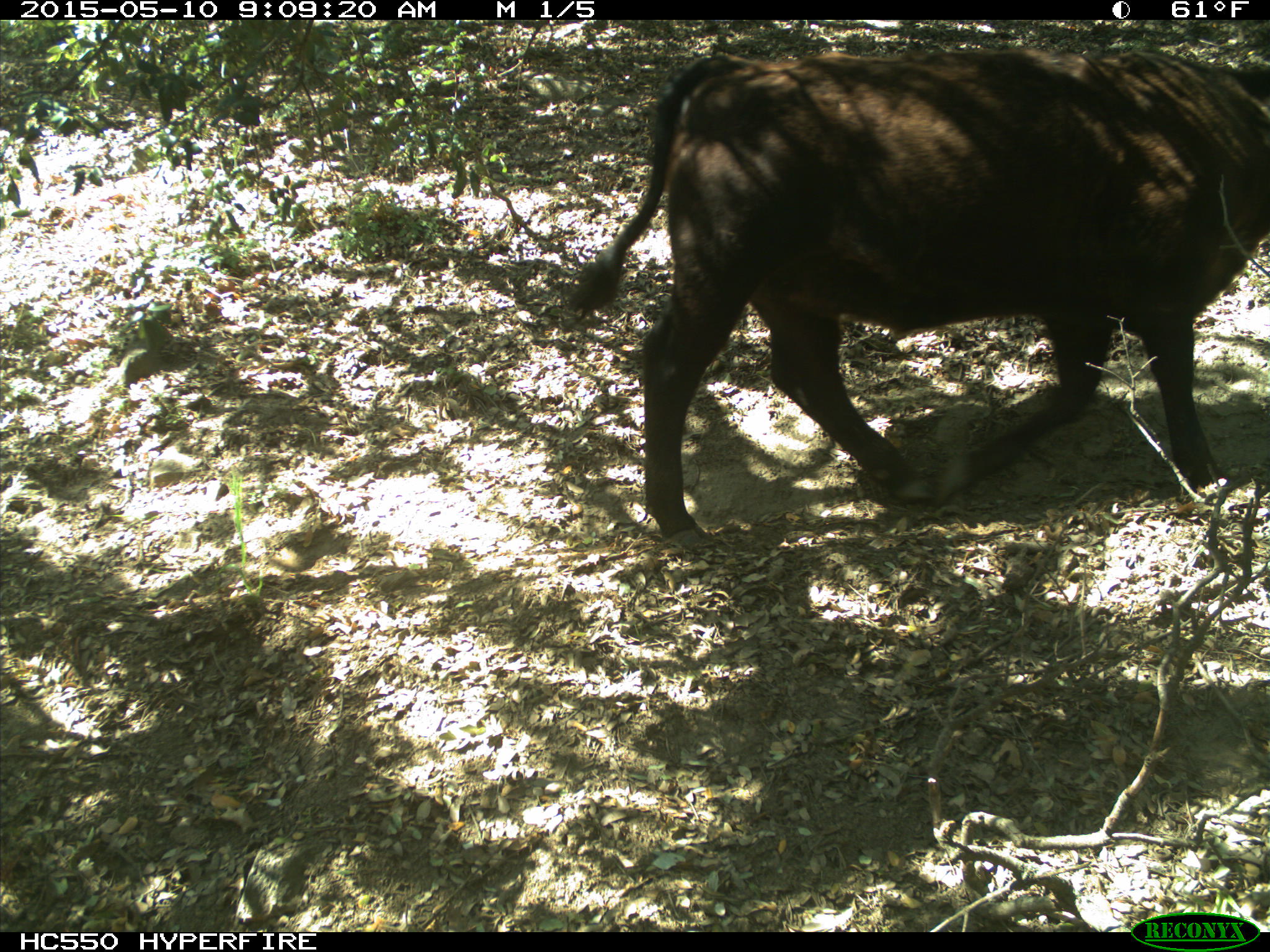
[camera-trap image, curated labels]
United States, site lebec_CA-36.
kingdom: Animalia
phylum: Chordata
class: Mammalia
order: Artiodactyla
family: Bovidae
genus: Bos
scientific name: Bos taurus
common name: domestic cow